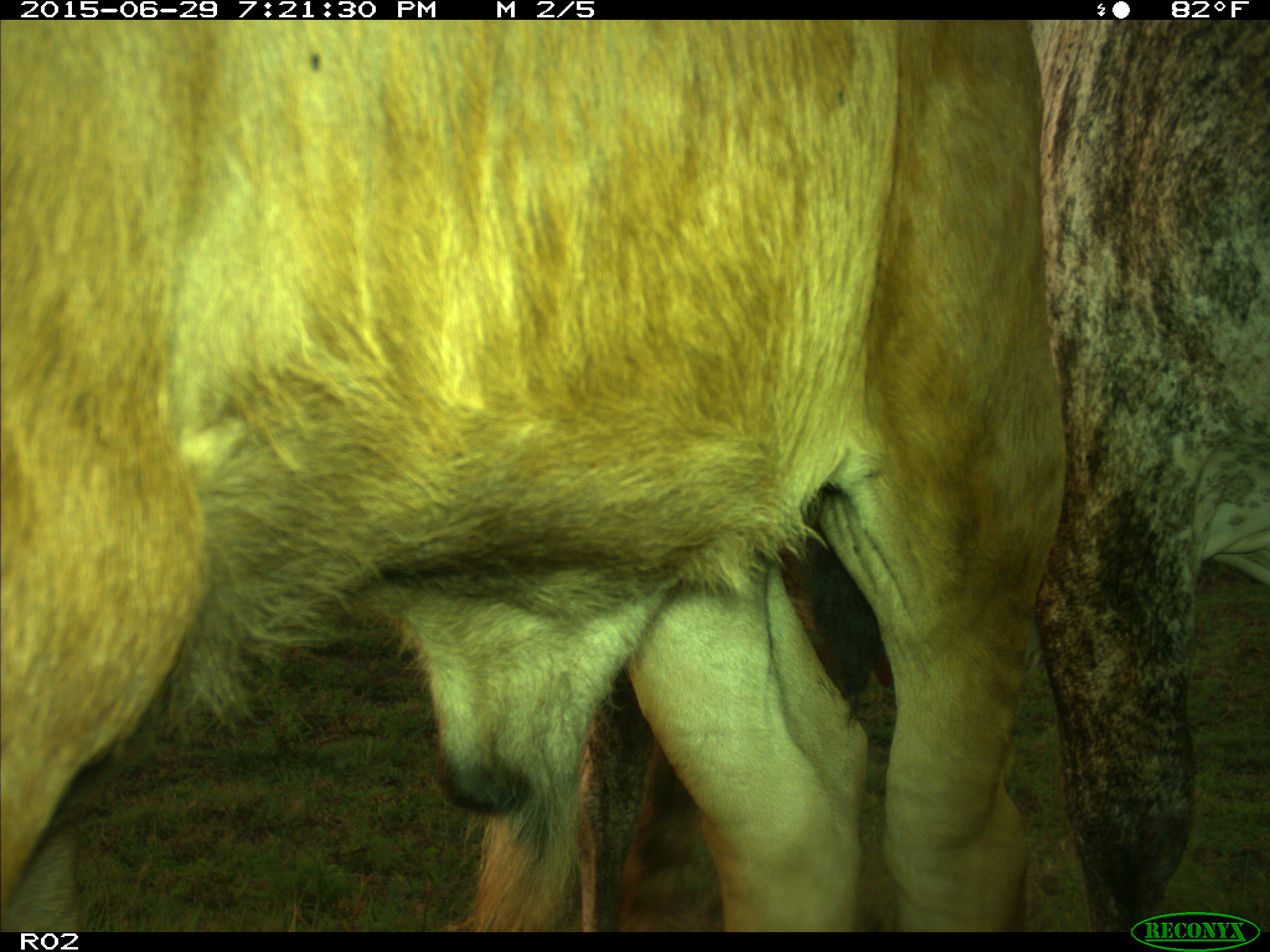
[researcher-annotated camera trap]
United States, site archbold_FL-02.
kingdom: Animalia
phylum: Chordata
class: Mammalia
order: Artiodactyla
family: Bovidae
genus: Bos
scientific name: Bos taurus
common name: domestic cow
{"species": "Bos taurus (domestic cow)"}